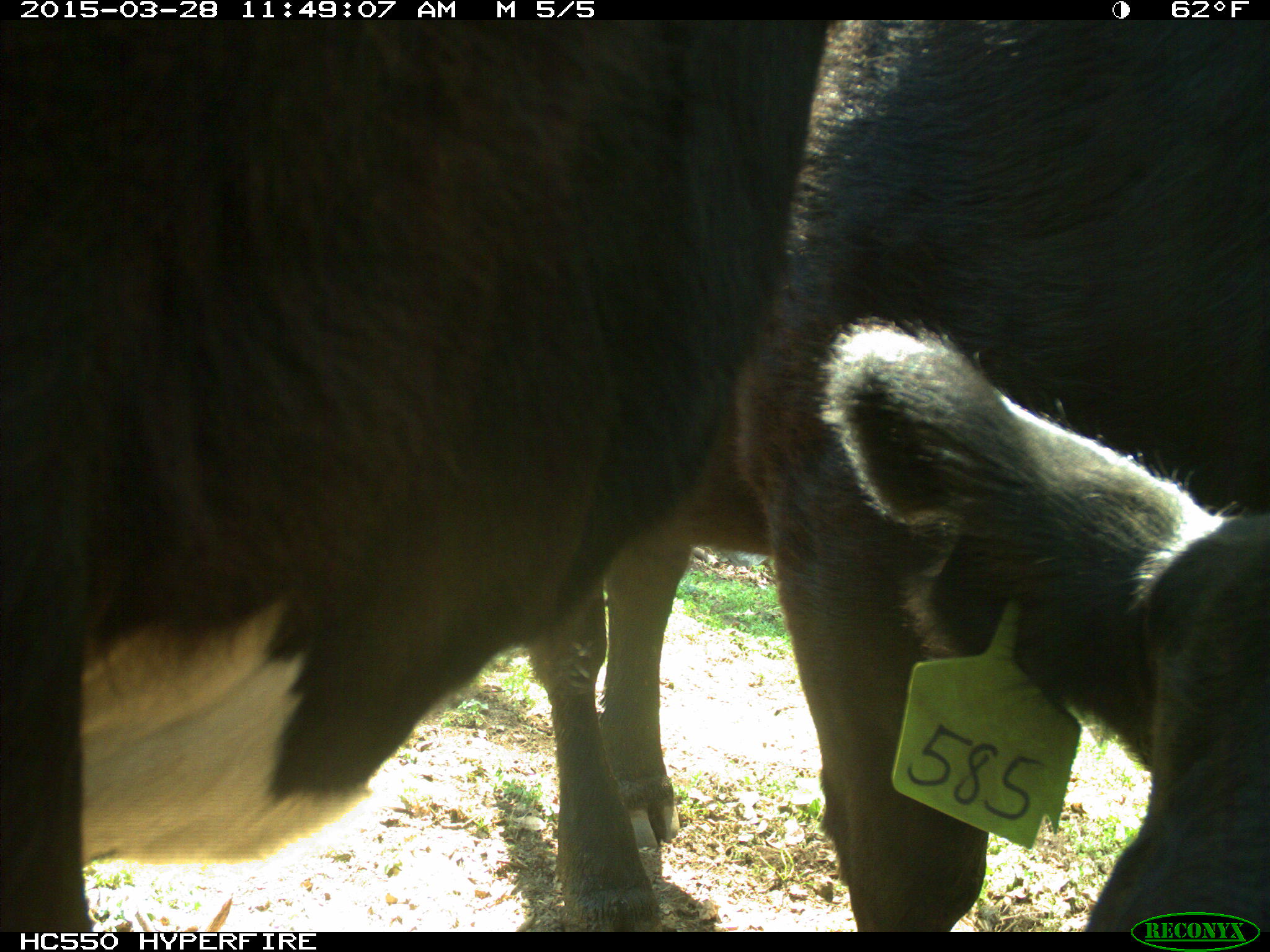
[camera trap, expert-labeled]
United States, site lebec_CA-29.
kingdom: Animalia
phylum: Chordata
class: Mammalia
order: Artiodactyla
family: Bovidae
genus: Bos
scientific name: Bos taurus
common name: domestic cow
Bos taurus (domestic cow).